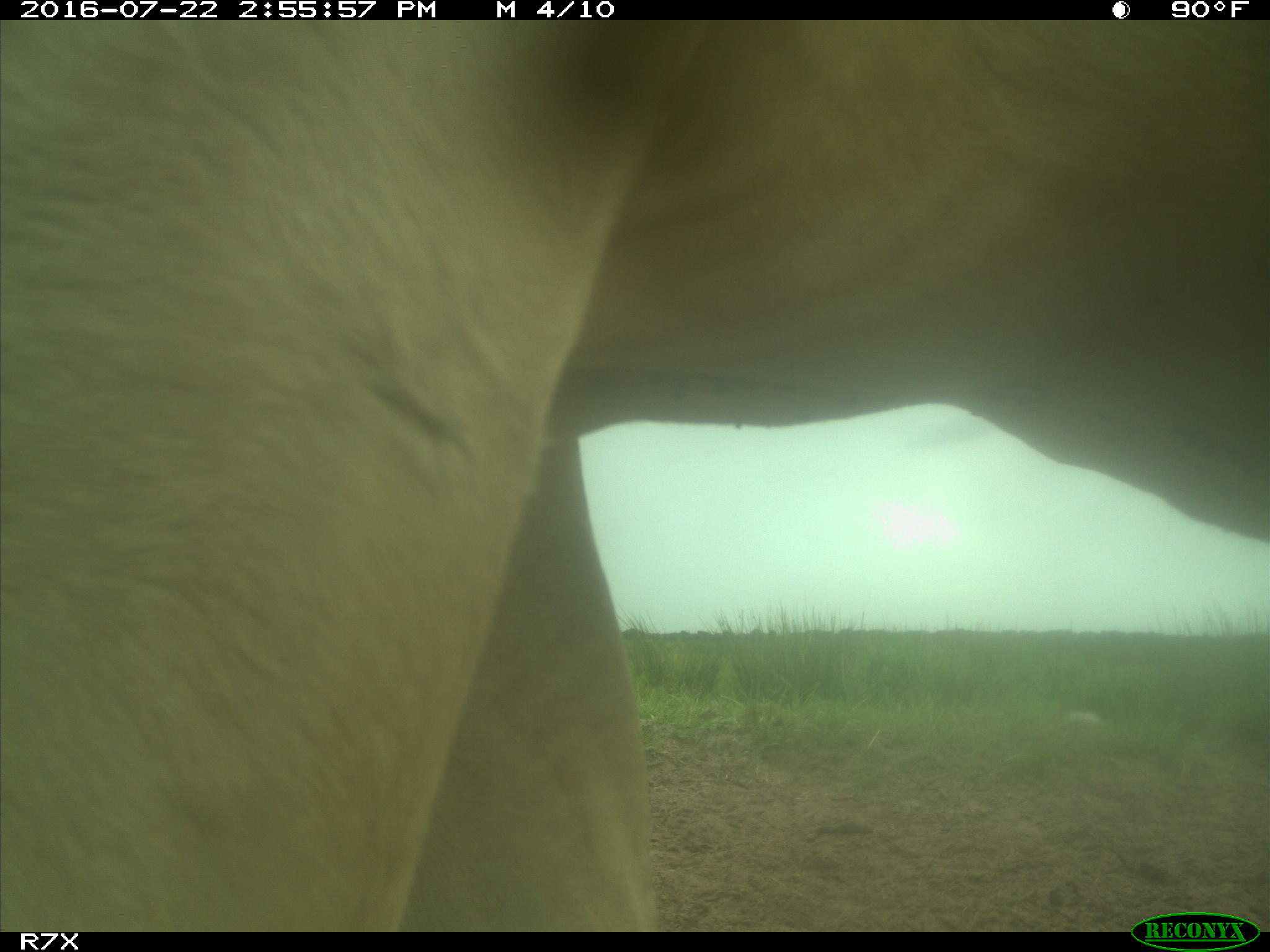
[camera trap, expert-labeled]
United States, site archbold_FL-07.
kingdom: Animalia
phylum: Chordata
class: Mammalia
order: Artiodactyla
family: Bovidae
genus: Bos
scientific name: Bos taurus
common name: domestic cow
Bos taurus (domestic cow).